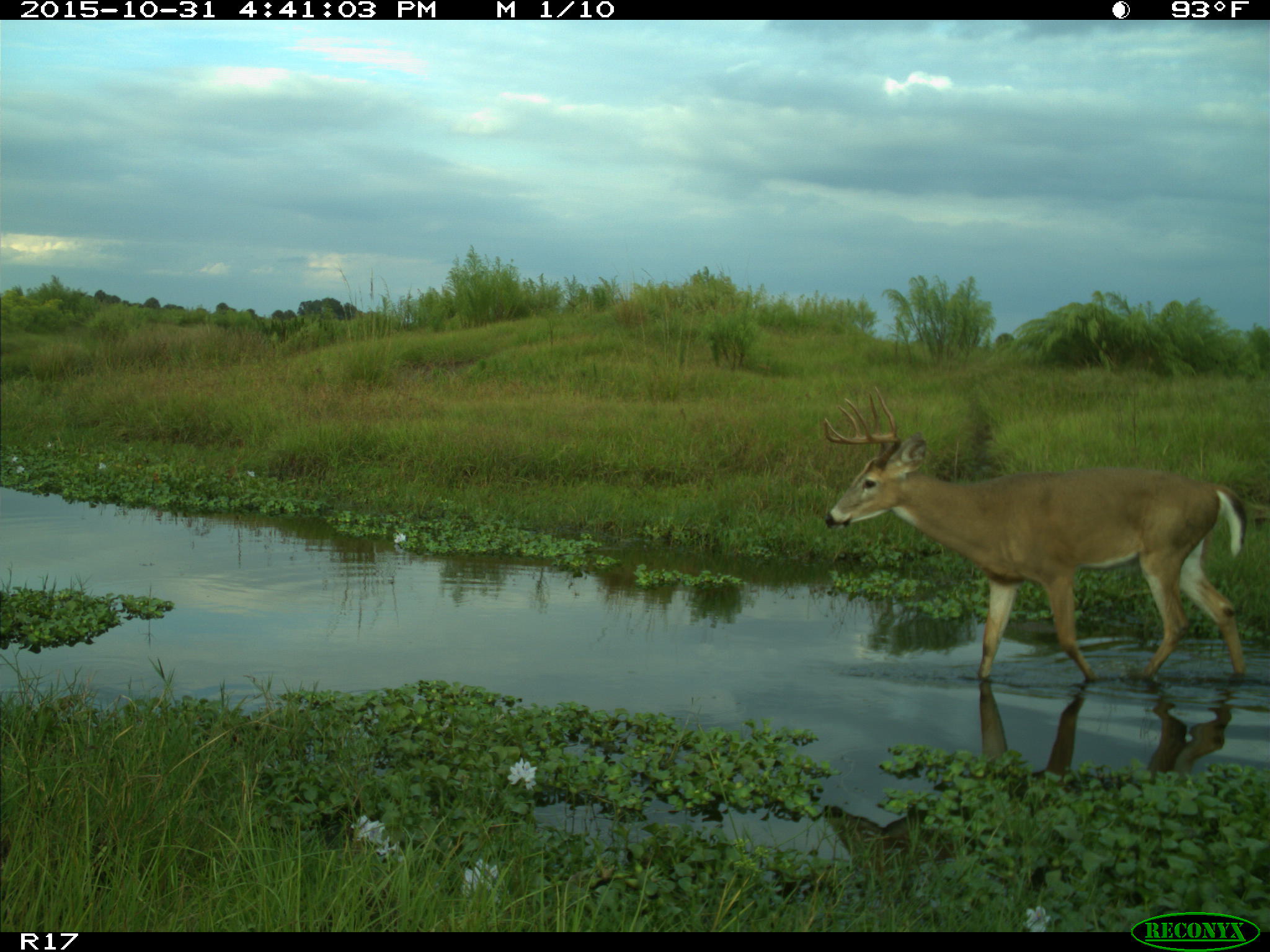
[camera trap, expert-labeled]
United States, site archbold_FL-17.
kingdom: Animalia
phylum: Chordata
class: Mammalia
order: Artiodactyla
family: Cervidae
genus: Odocoileus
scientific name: Odocoileus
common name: deer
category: unidentified deer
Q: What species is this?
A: Unidentified deer (deer) (Odocoileus).